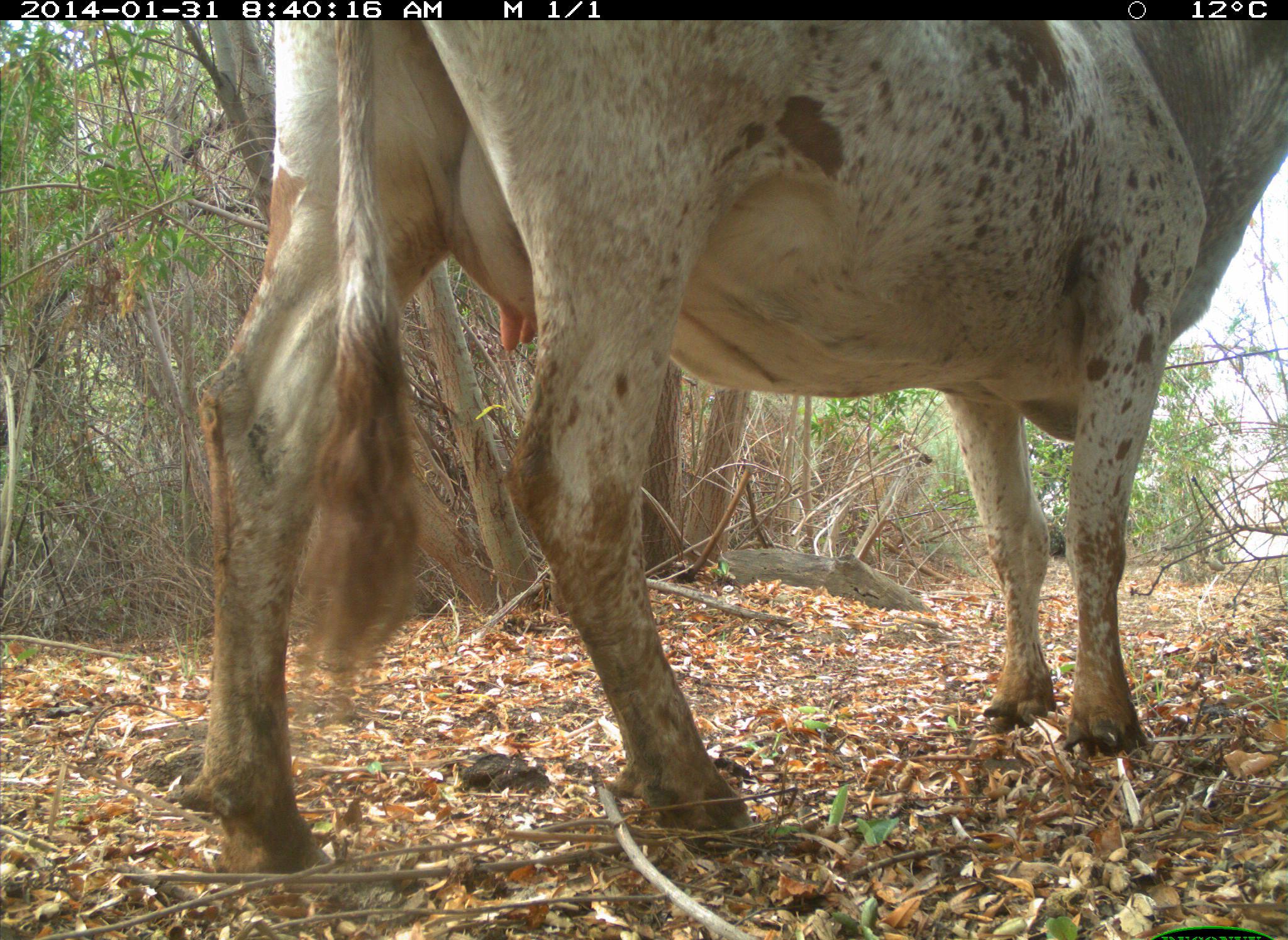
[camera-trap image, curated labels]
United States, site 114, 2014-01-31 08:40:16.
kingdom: Animalia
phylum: Chordata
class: Mammalia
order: Artiodactyla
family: Bovidae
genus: Bos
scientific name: Bos taurus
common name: cow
Cow (Bos taurus).